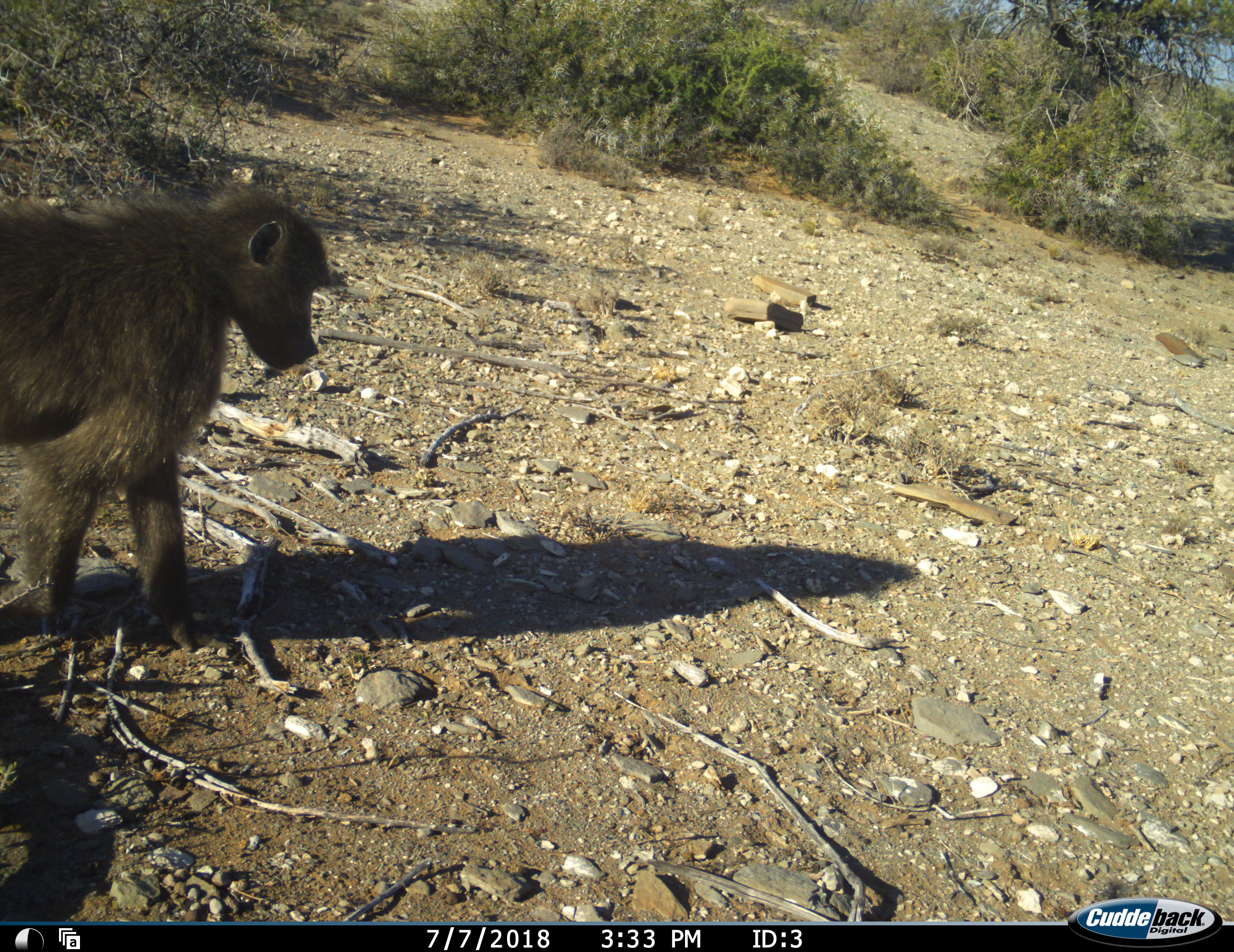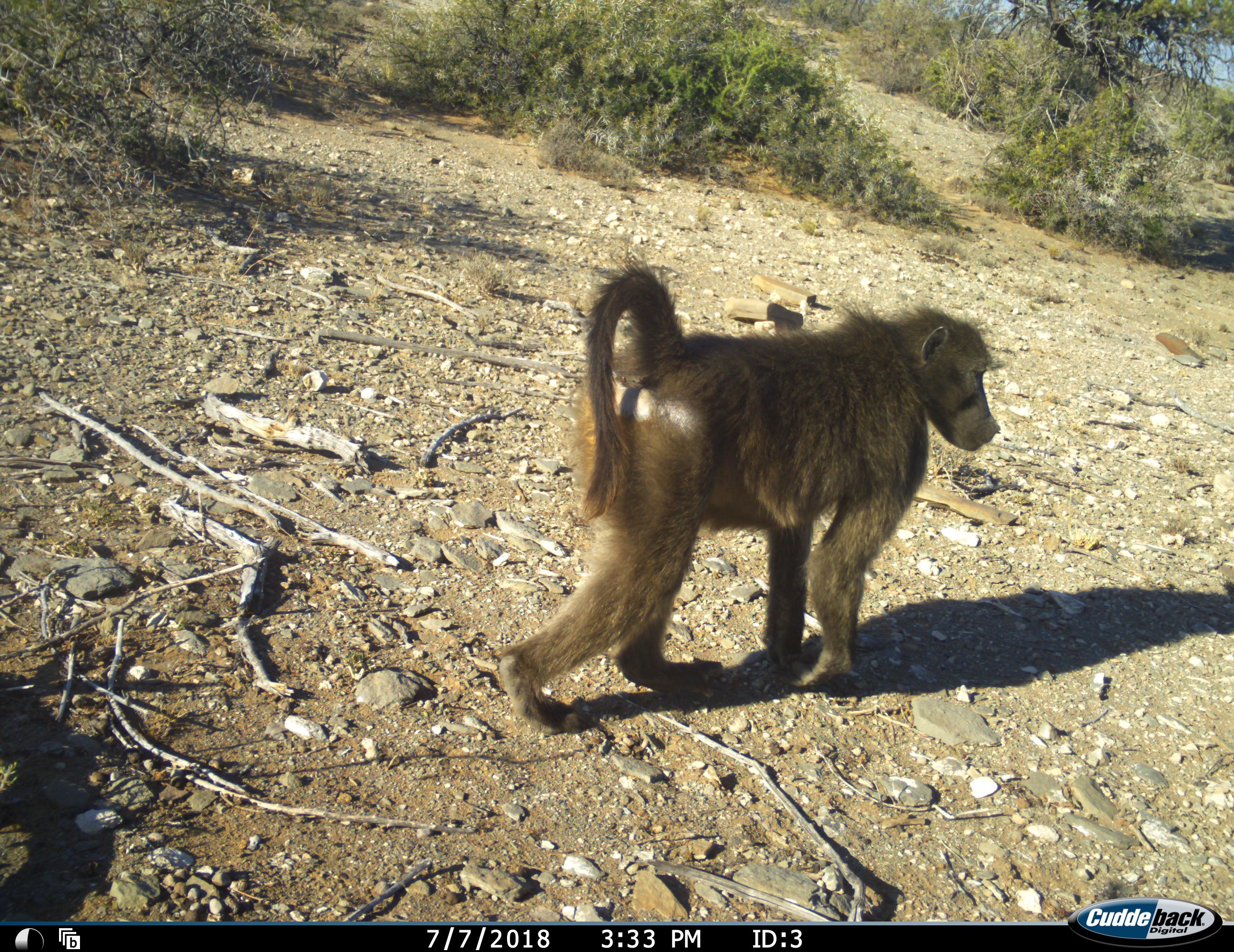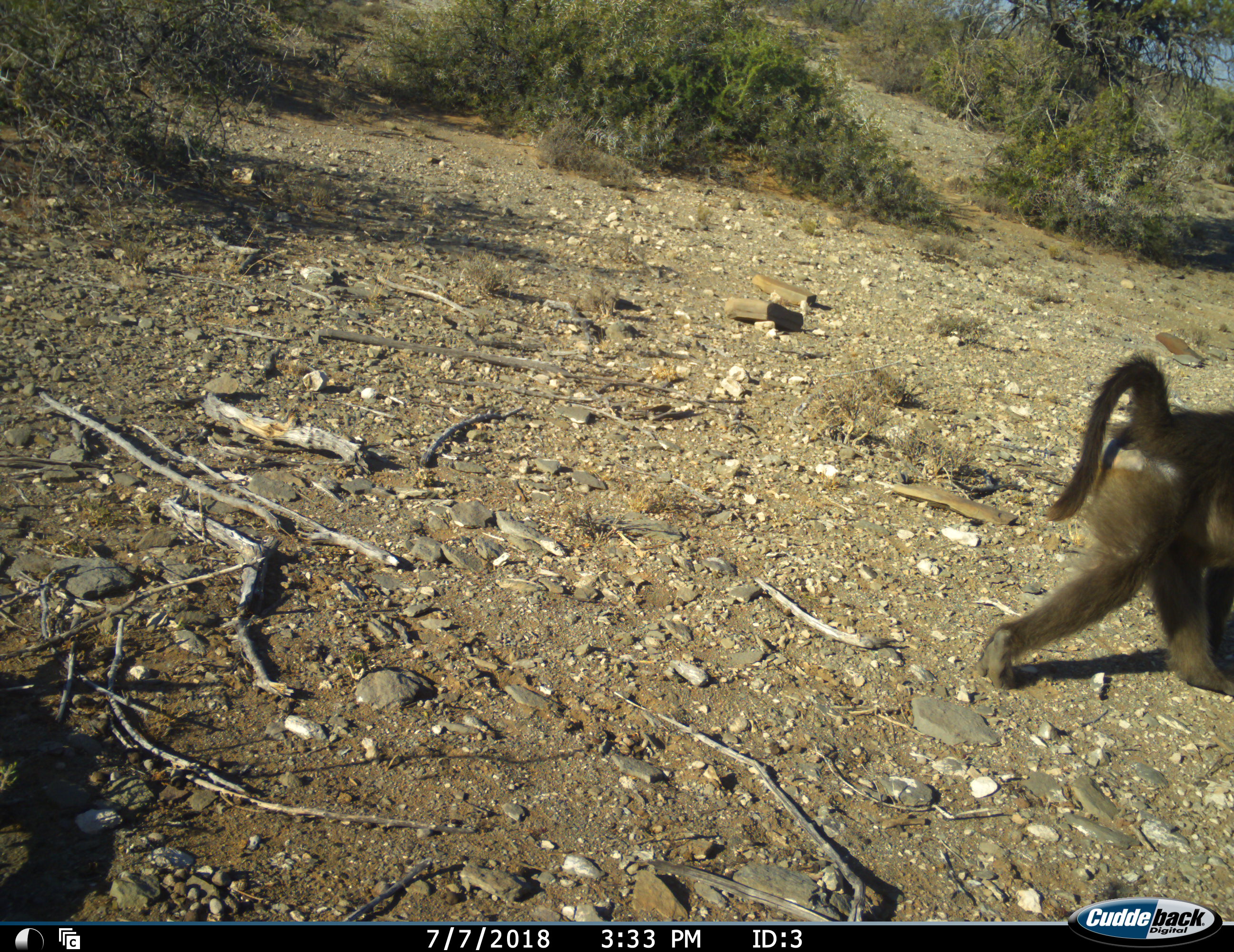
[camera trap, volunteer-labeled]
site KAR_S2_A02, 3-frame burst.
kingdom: Animalia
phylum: Chordata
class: Mammalia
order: Primates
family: Cercopithecidae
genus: Papio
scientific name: Papio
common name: baboon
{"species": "baboon (Papio)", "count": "1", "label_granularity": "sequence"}